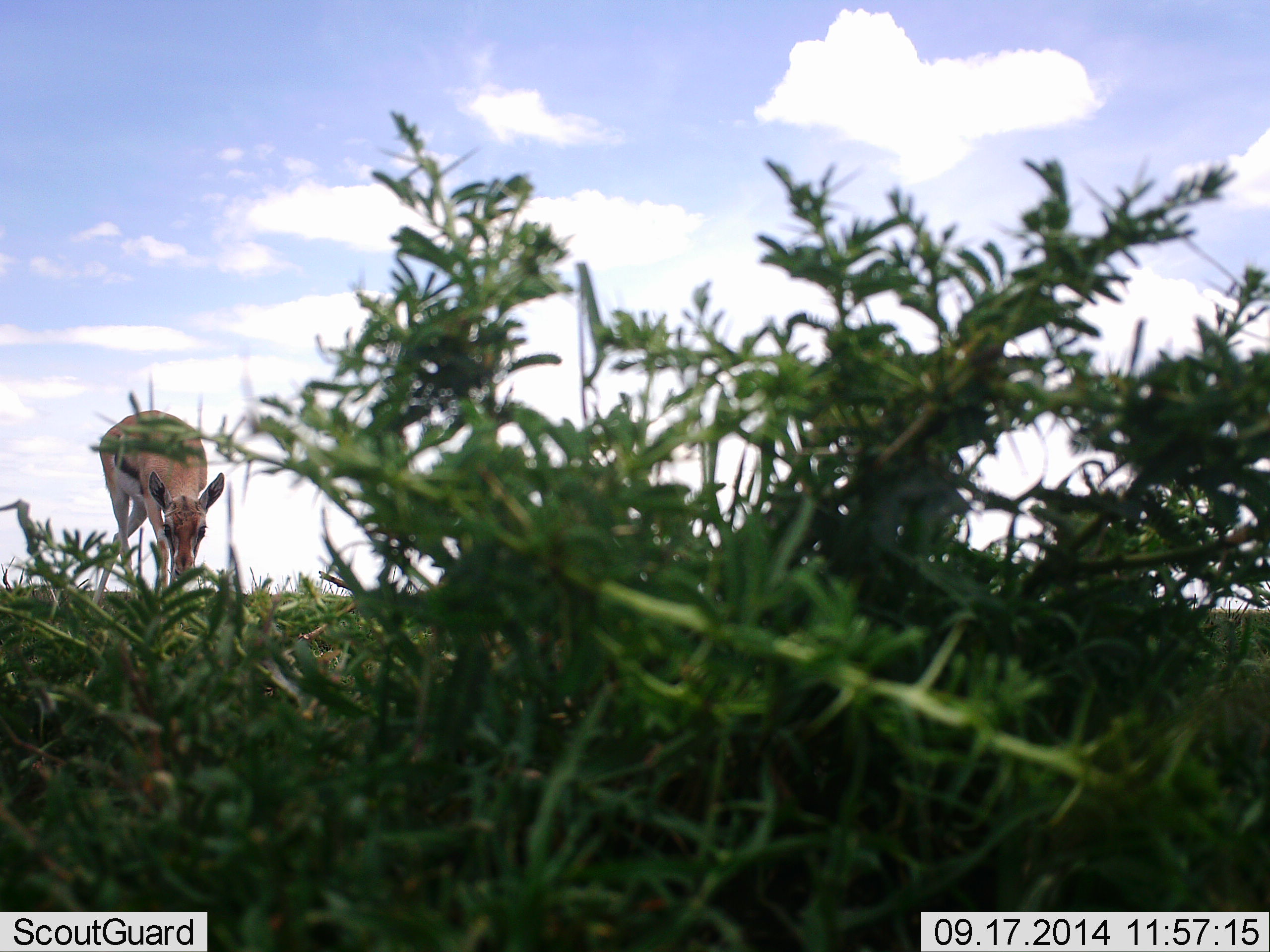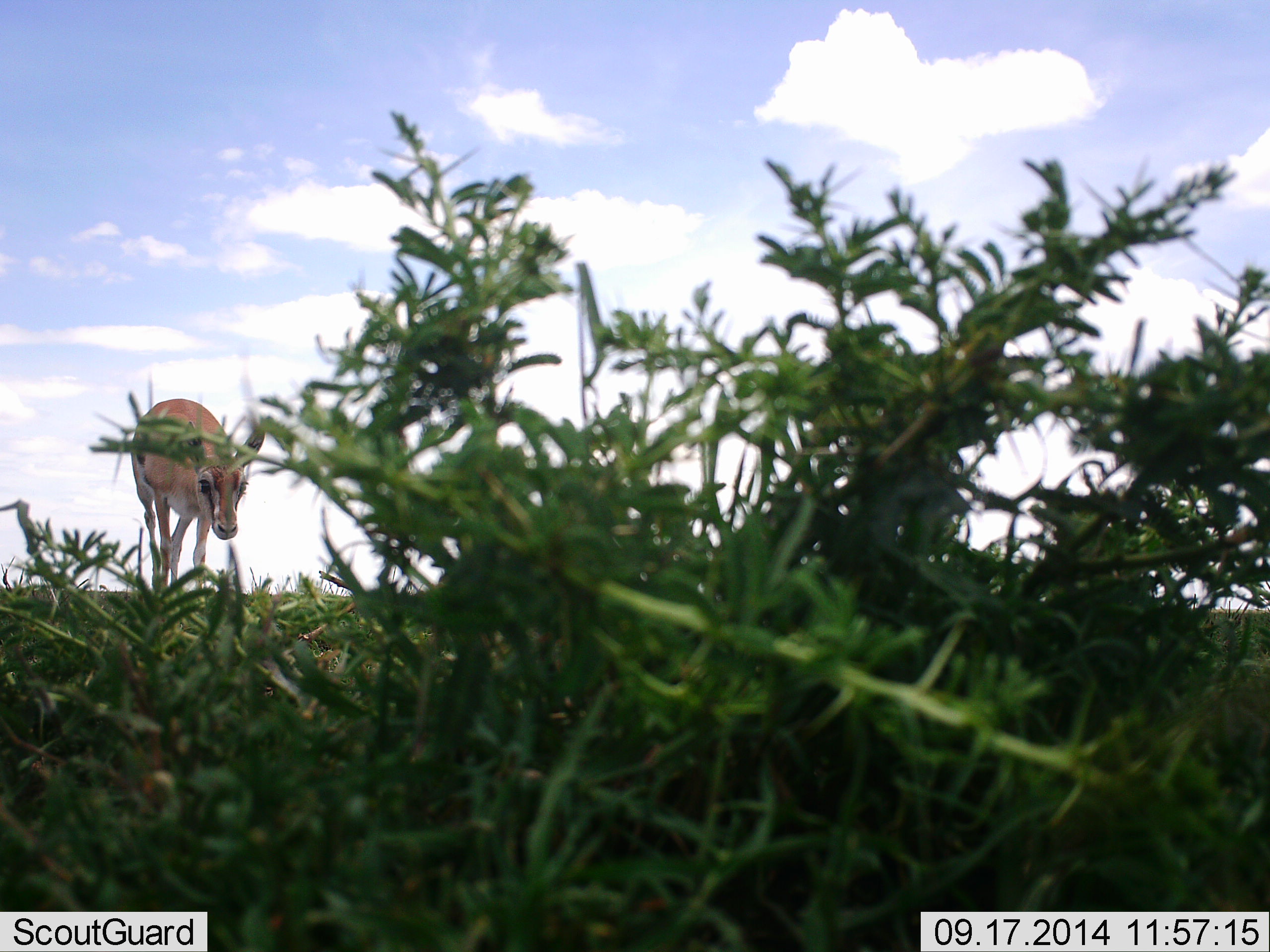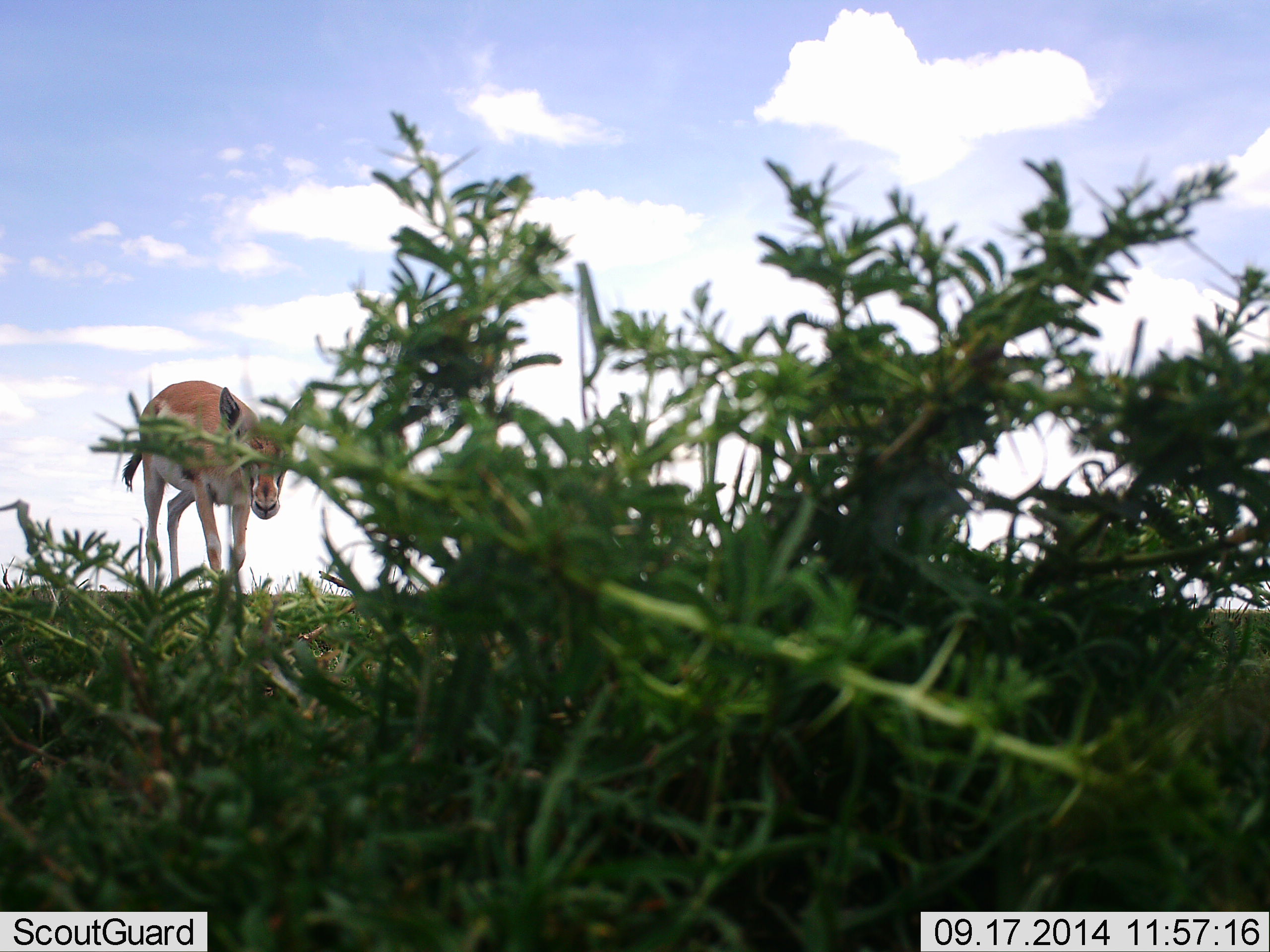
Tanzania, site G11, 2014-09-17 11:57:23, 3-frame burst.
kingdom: Animalia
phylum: Chordata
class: Mammalia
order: Artiodactyla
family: Bovidae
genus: Eudorcas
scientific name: Eudorcas thomsonii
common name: thomson's gazelle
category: gazellethomsons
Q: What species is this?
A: Gazellethomsons (thomson's gazelle) (Eudorcas thomsonii).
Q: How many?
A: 1.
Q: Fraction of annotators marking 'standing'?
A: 27%.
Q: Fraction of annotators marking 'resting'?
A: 0%.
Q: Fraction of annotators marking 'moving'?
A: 73%.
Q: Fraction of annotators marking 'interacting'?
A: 0%.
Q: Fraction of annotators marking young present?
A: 0%.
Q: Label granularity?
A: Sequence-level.